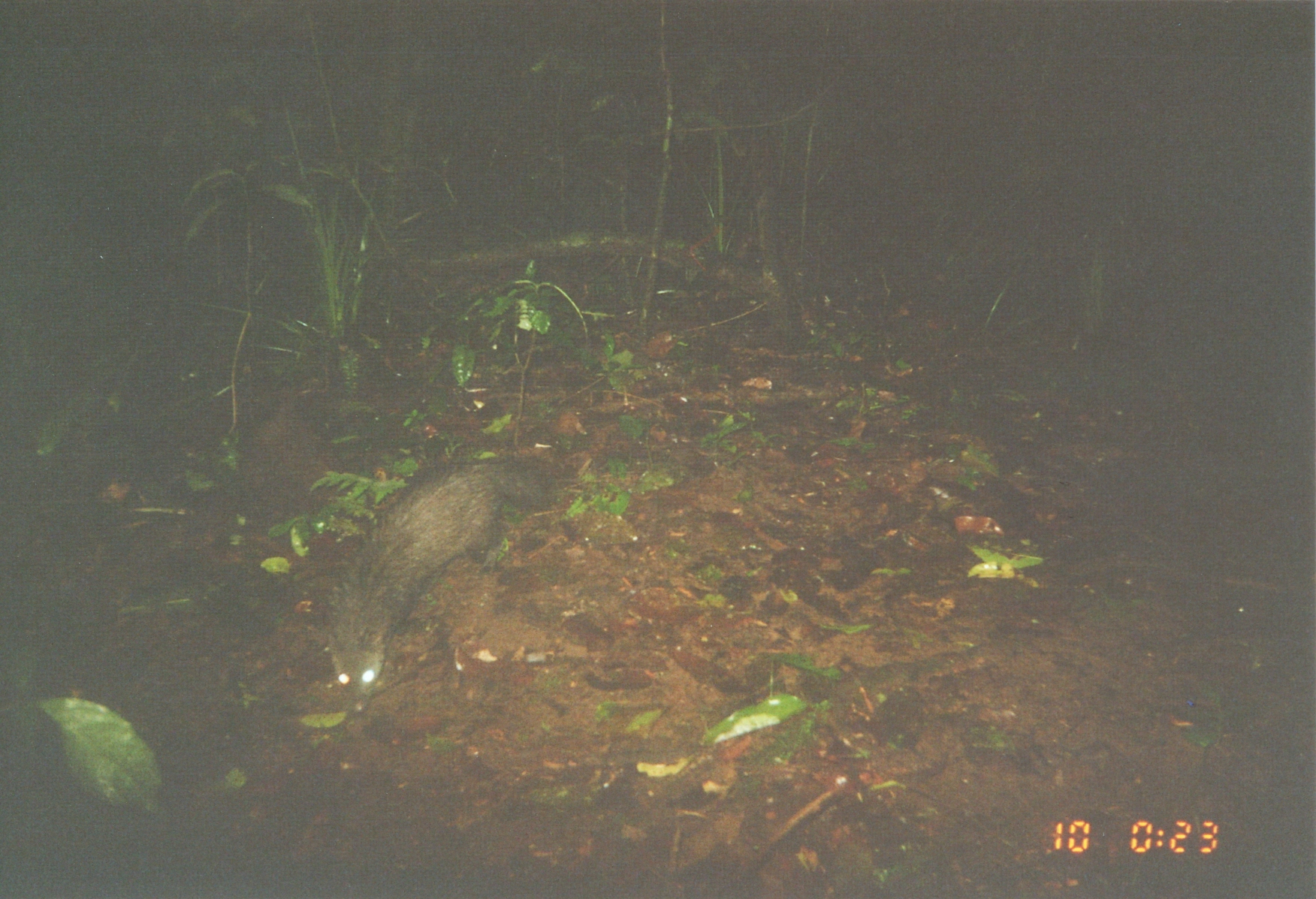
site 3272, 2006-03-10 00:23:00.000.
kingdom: Animalia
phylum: Chordata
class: Mammalia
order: Carnivora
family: Herpestidae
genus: Bdeogale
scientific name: Bdeogale crassicauda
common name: bushy-tailed mongoose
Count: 1.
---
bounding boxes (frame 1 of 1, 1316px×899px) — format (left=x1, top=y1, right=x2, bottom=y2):
bdeogale crassicauda: (left=320, top=453, right=562, bottom=720)